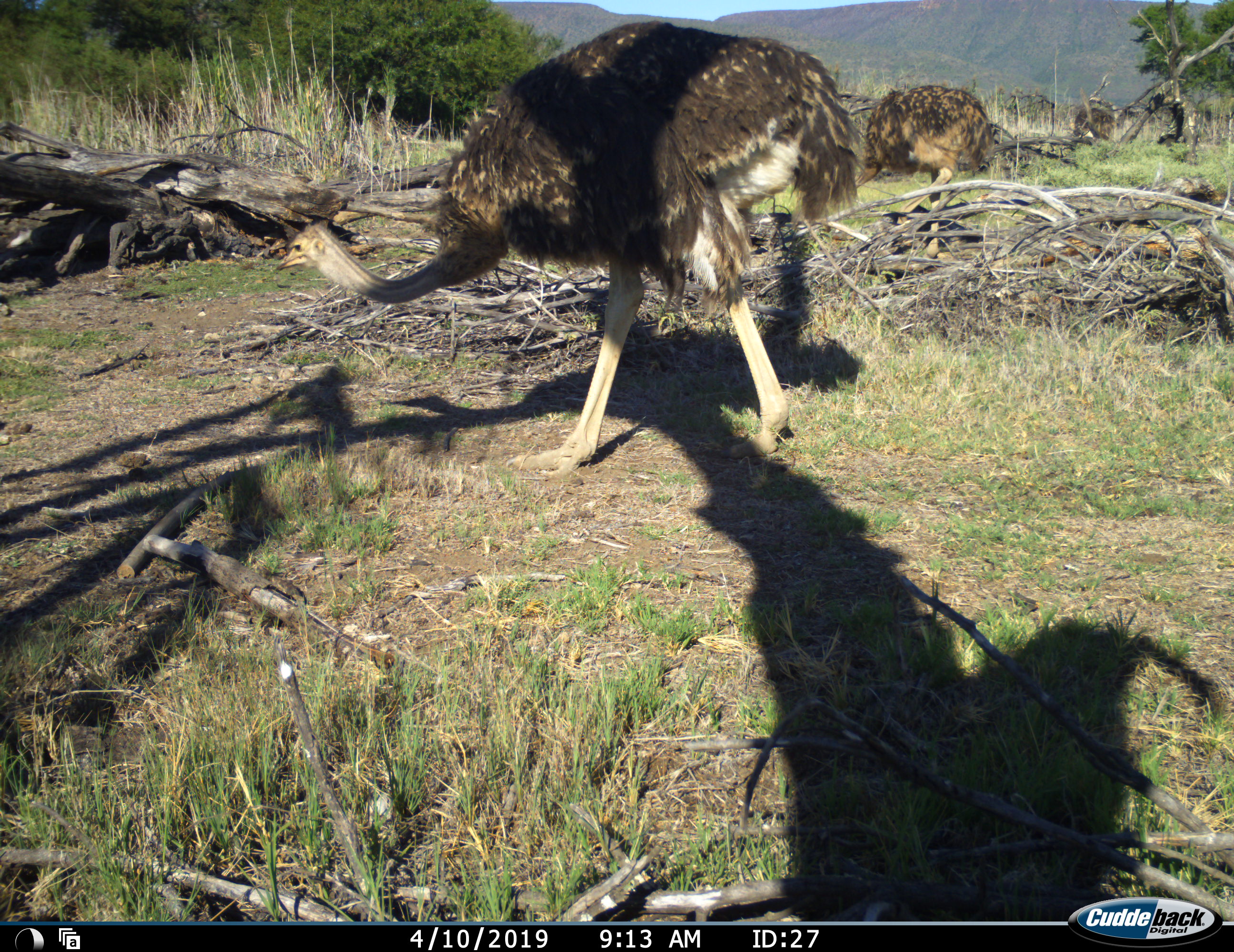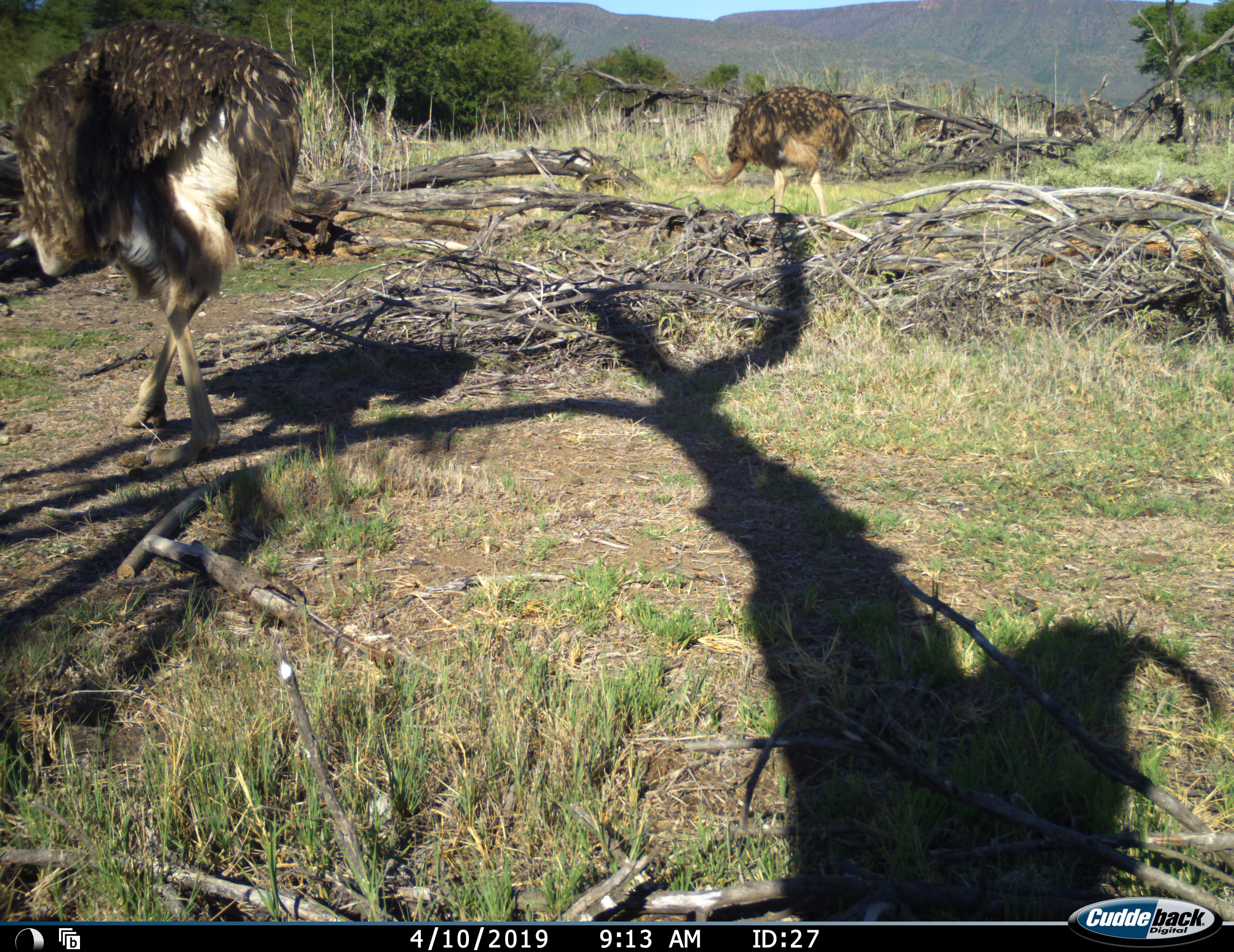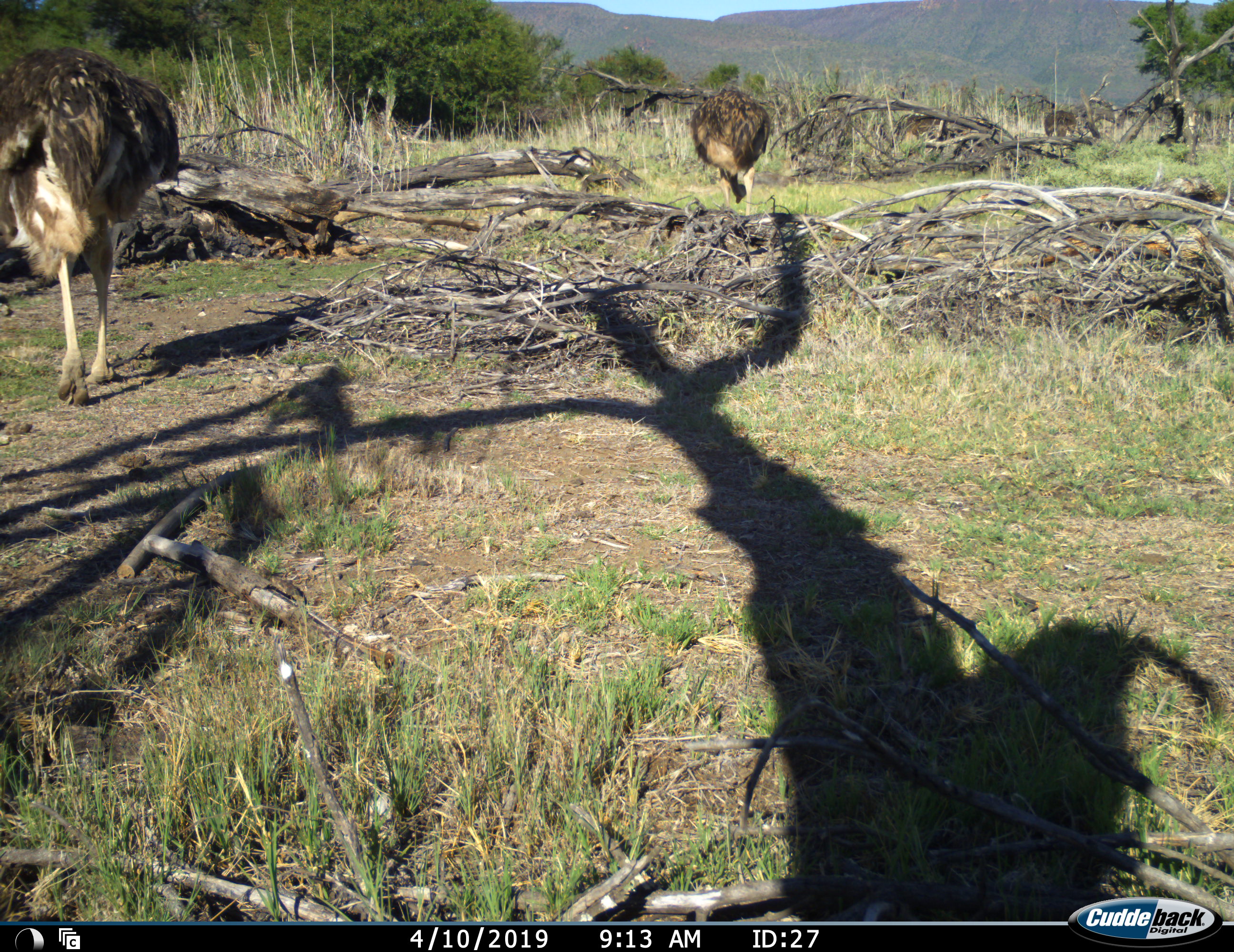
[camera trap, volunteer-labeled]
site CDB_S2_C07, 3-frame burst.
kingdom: Animalia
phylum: Chordata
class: Aves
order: Struthioniformes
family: Struthionidae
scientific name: Struthionidae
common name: ostrich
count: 3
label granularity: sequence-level